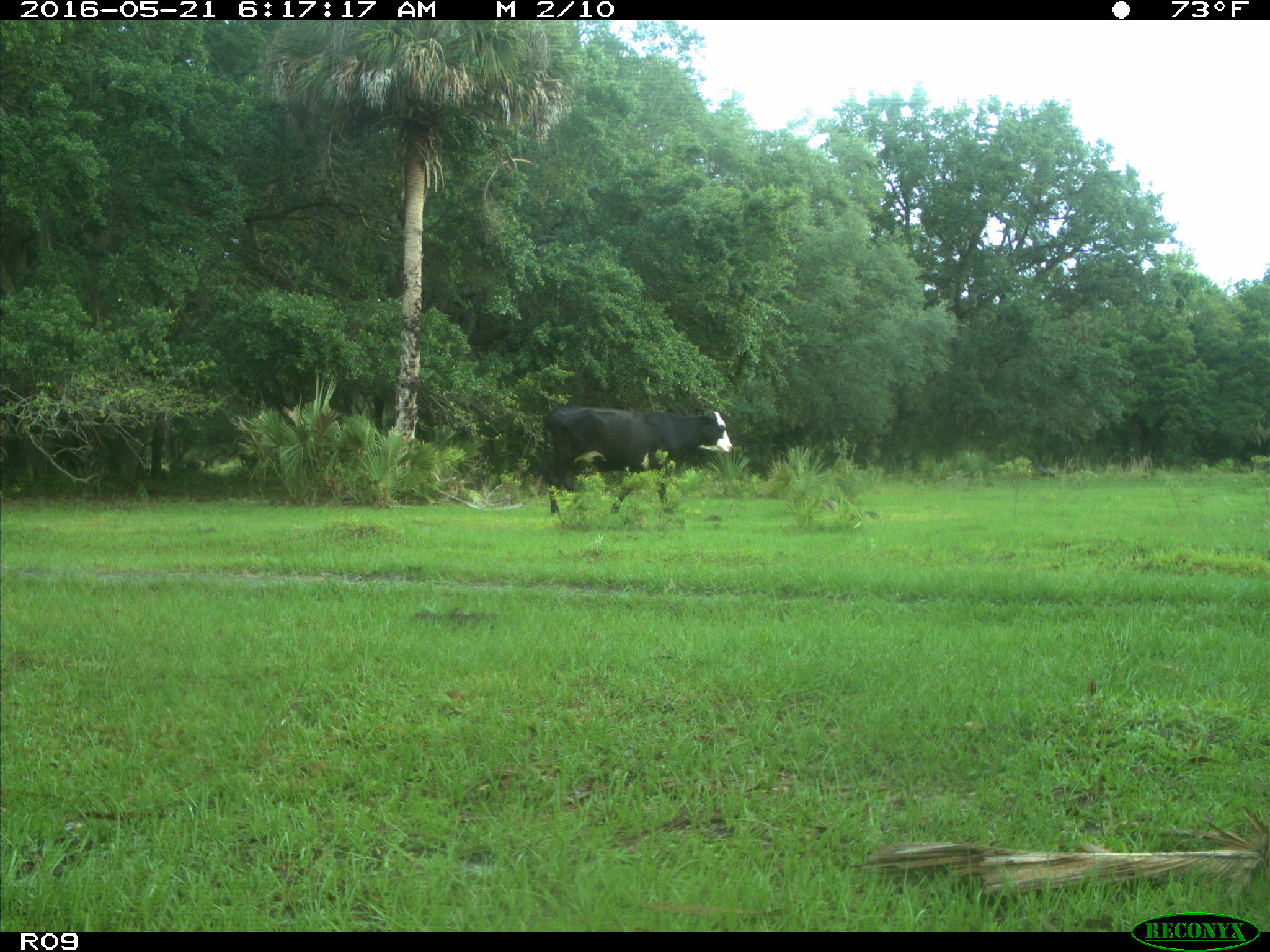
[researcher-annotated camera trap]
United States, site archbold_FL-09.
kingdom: Animalia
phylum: Chordata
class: Mammalia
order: Artiodactyla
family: Bovidae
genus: Bos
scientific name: Bos taurus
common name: domestic cow